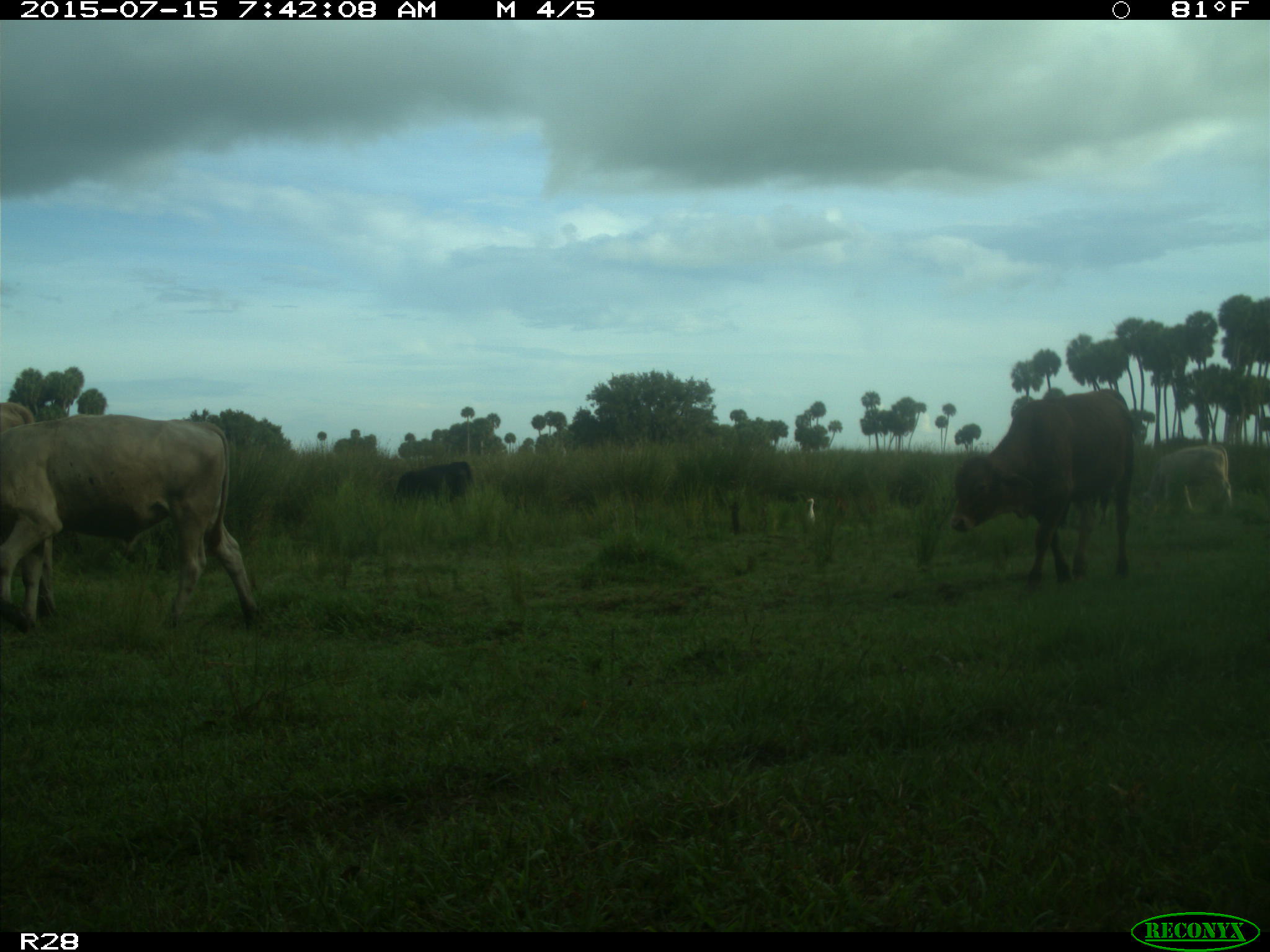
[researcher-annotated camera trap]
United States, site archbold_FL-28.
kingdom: Animalia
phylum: Chordata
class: Mammalia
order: Artiodactyla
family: Bovidae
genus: Bos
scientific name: Bos taurus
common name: domestic cow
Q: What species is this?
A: Bos taurus (domestic cow).